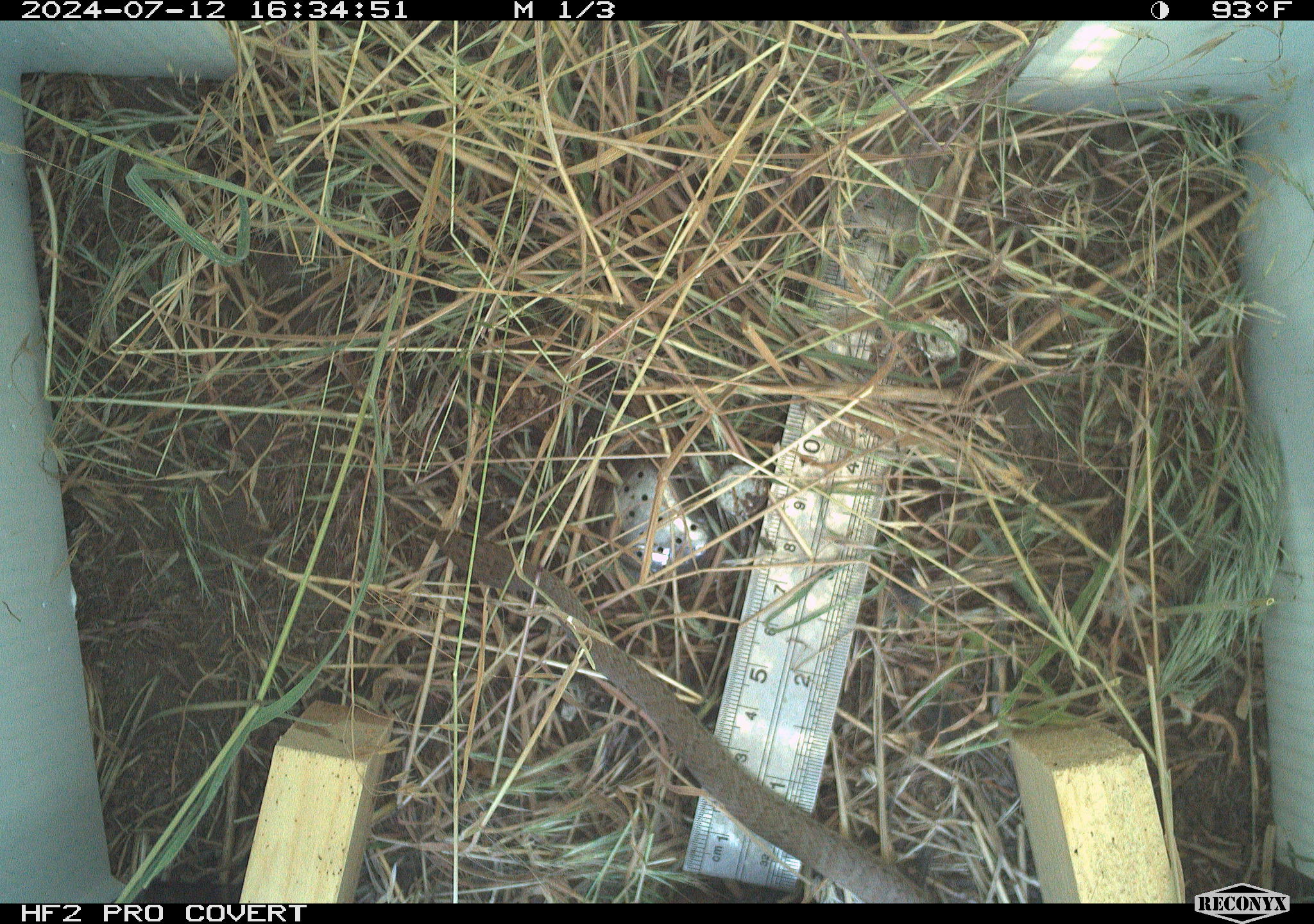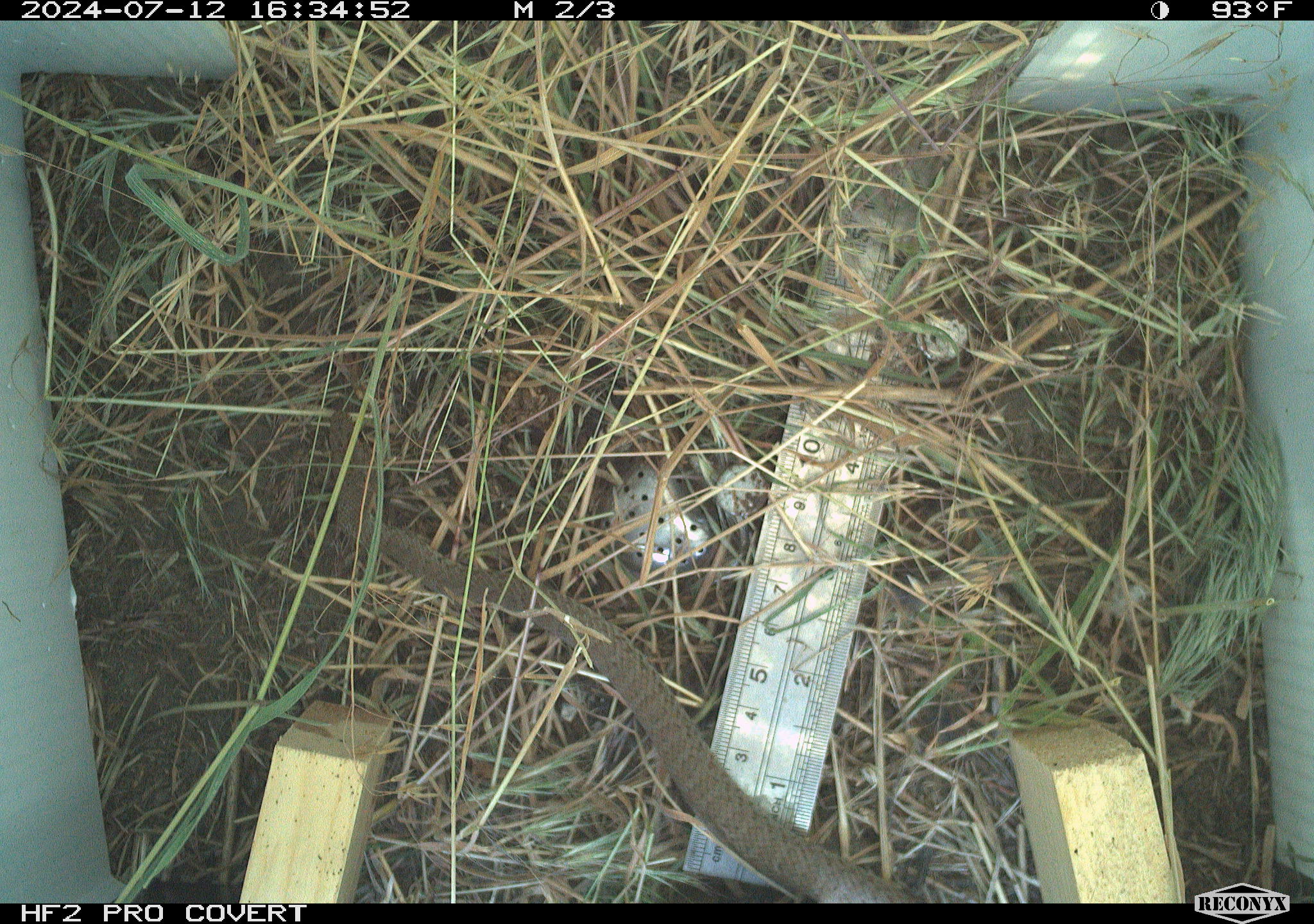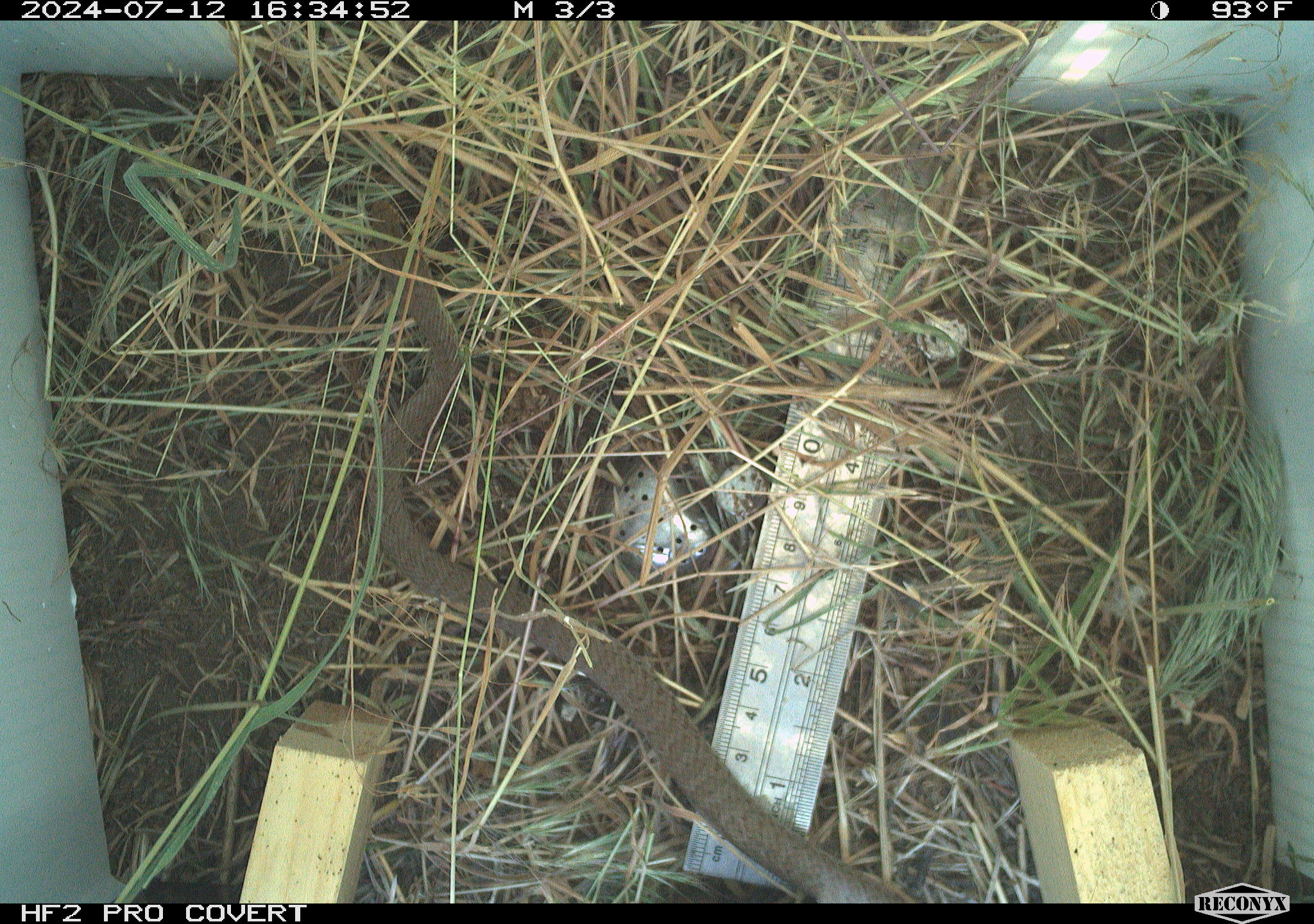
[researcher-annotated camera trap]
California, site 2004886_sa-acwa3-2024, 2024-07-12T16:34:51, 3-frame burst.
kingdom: Animalia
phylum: Chordata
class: Reptilia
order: Squamata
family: Colubridae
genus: Coluber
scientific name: Coluber constrictor mormon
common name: western yellow-bellied racer